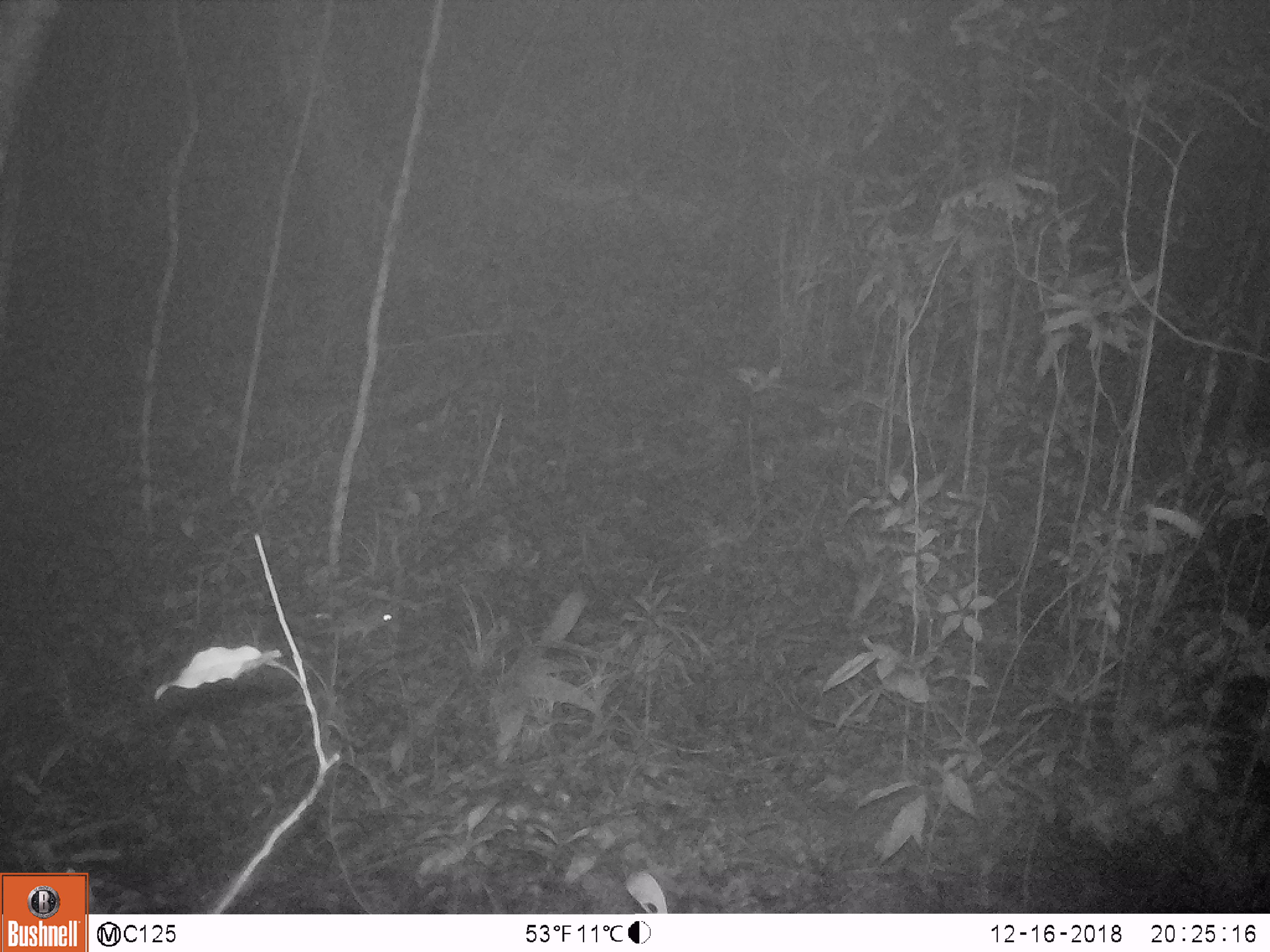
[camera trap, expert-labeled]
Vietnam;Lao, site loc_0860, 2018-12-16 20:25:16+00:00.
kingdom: Animalia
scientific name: Animalia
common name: animal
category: unidentified small animal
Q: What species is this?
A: Unidentified small animal (animal) (Animalia).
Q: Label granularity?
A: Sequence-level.